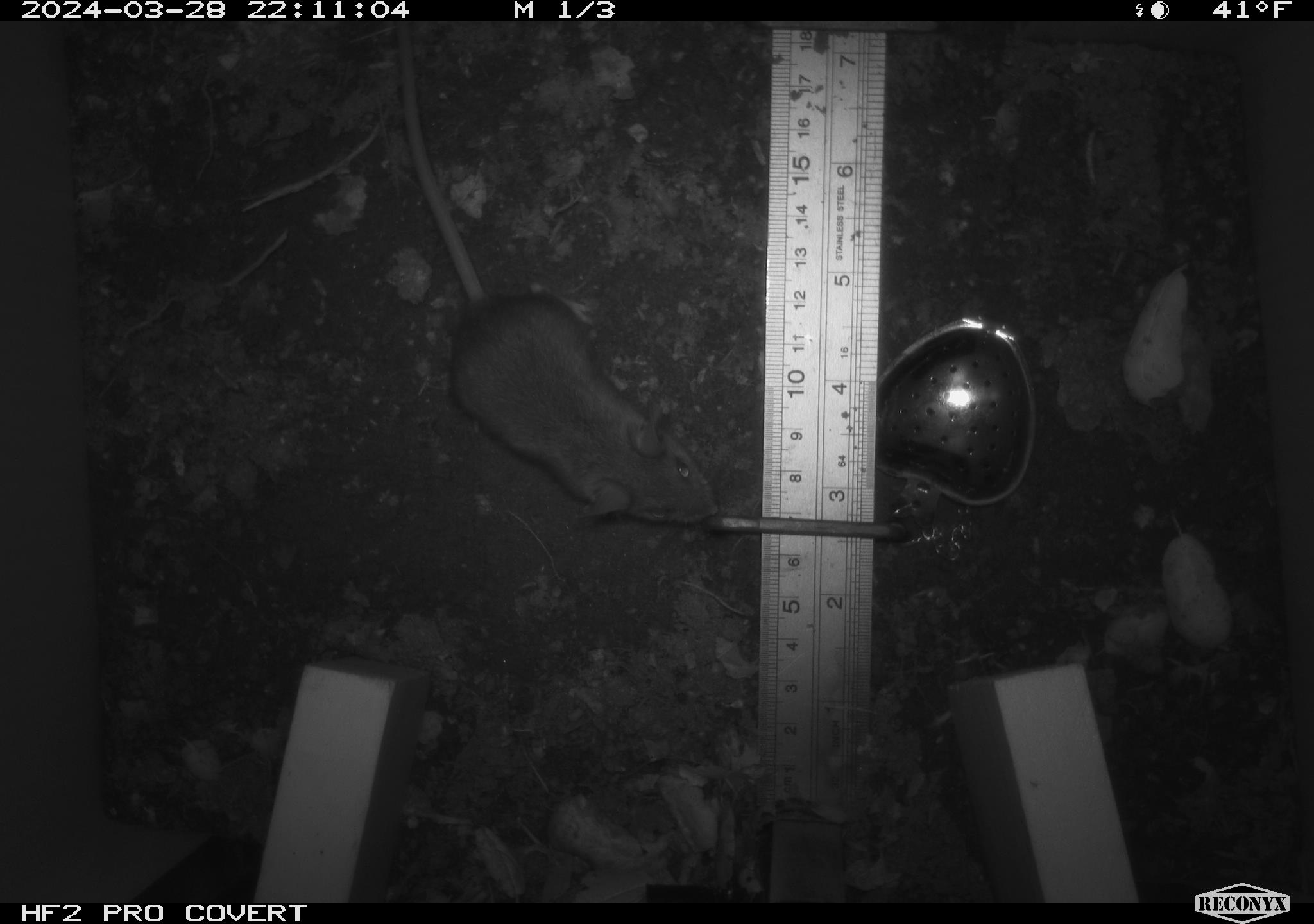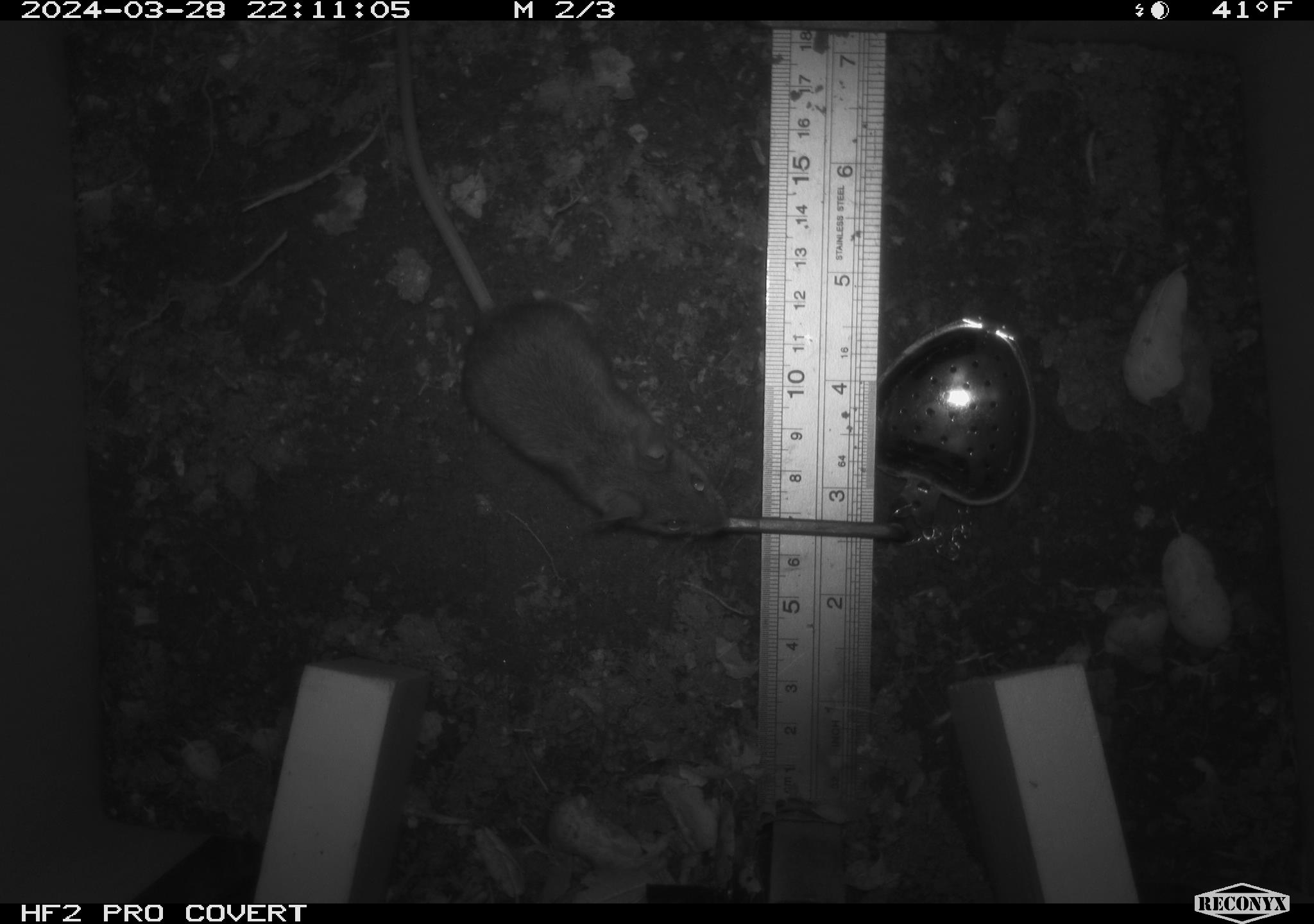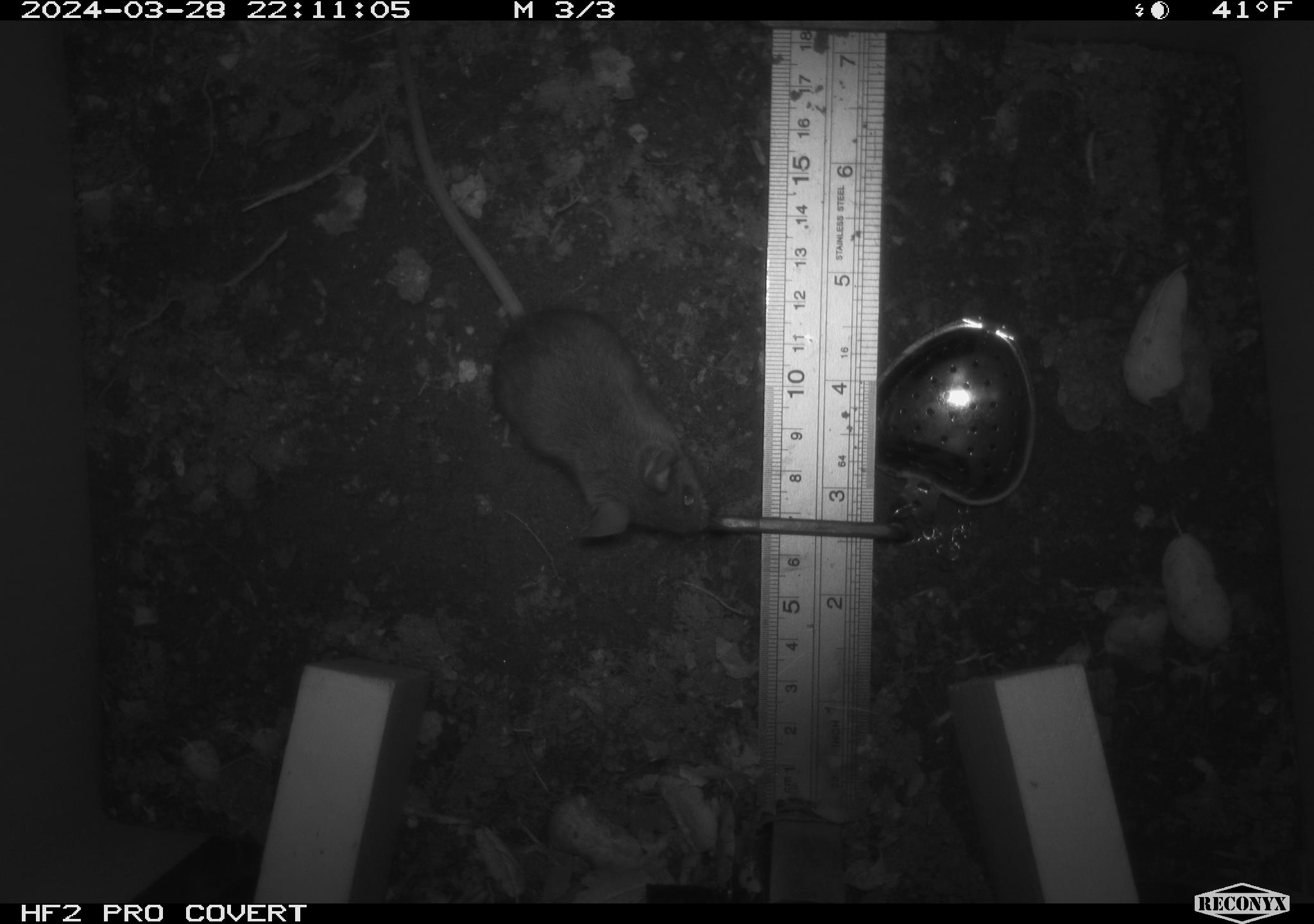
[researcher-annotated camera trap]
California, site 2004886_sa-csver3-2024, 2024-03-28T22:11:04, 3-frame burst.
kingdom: Animalia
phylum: Chordata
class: Mammalia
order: Rodentia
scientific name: Rodentia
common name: rodent